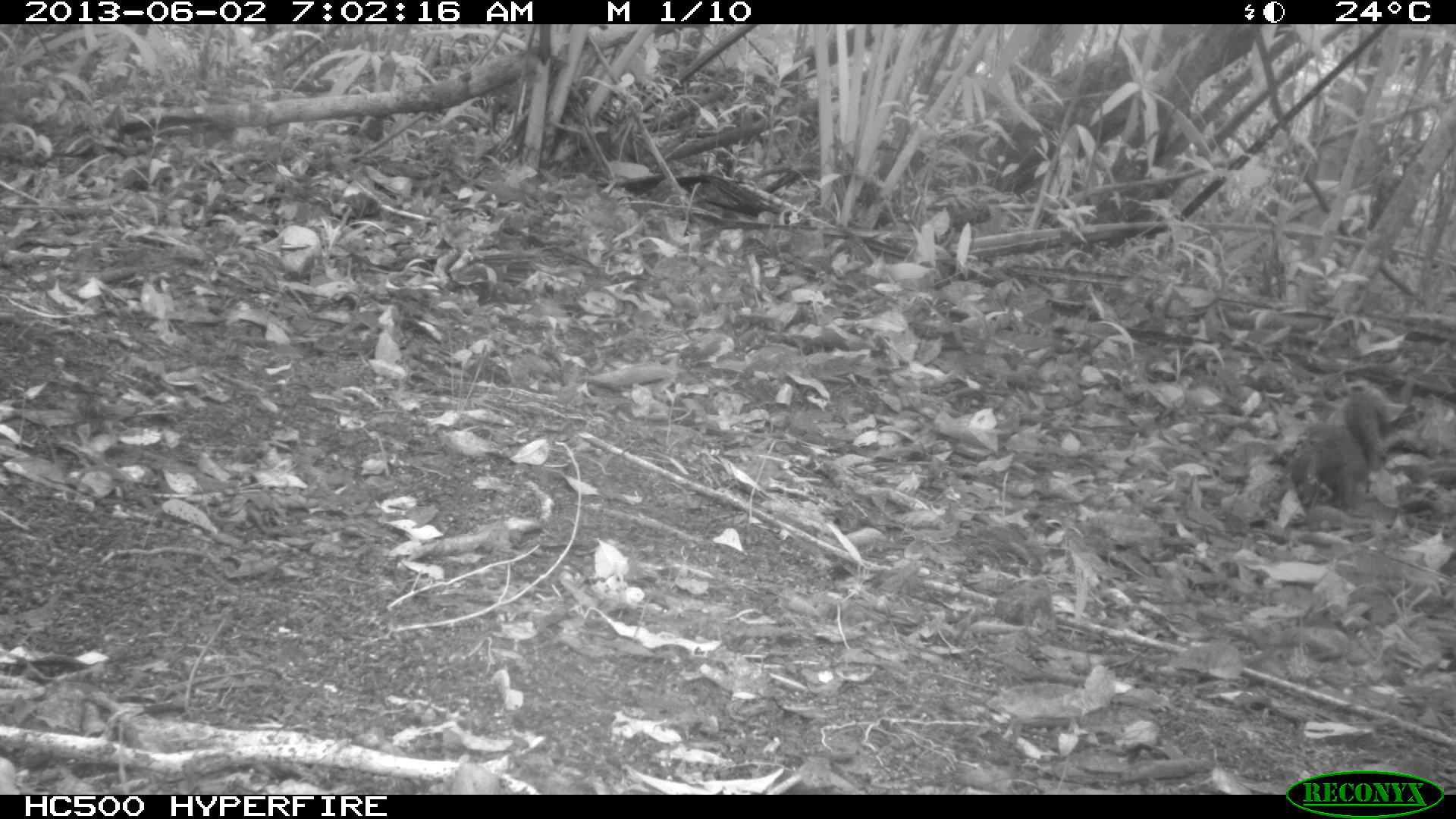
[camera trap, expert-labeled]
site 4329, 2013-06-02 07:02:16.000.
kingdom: Animalia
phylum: Chordata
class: Mammalia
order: Rodentia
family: Sciuridae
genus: Sciurus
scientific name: Sciurus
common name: squirrel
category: sciurus sp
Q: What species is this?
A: Sciurus sp (squirrel) (Sciurus).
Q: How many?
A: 1.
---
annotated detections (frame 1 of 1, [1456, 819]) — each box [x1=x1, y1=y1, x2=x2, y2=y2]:
sciurus sp: [x1=1288, y1=389, x2=1381, y2=508]